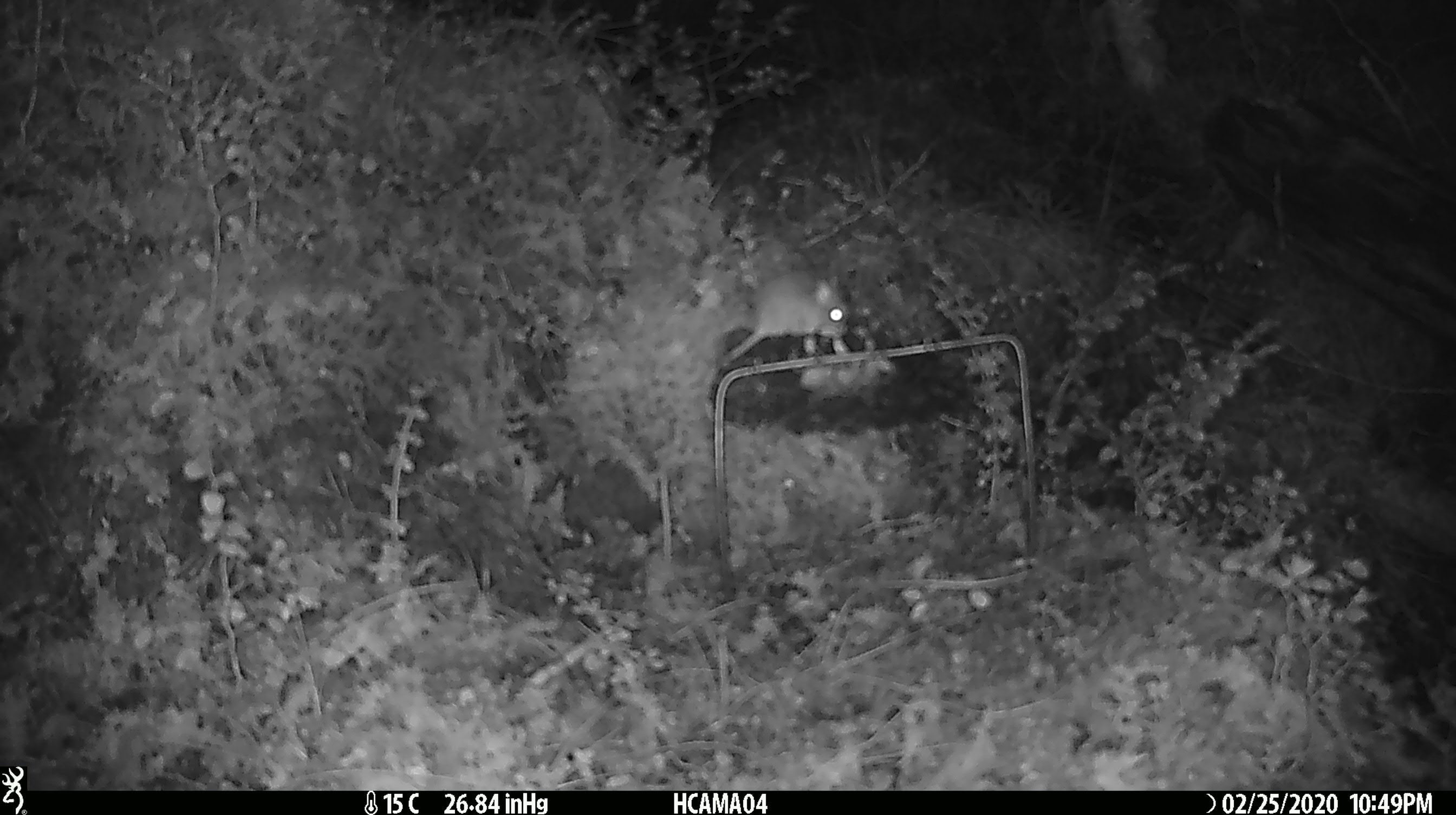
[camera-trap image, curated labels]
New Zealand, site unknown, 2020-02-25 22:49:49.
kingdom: Animalia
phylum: Chordata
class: Mammalia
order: Rodentia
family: Muridae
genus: Mus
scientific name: Mus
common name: mouse